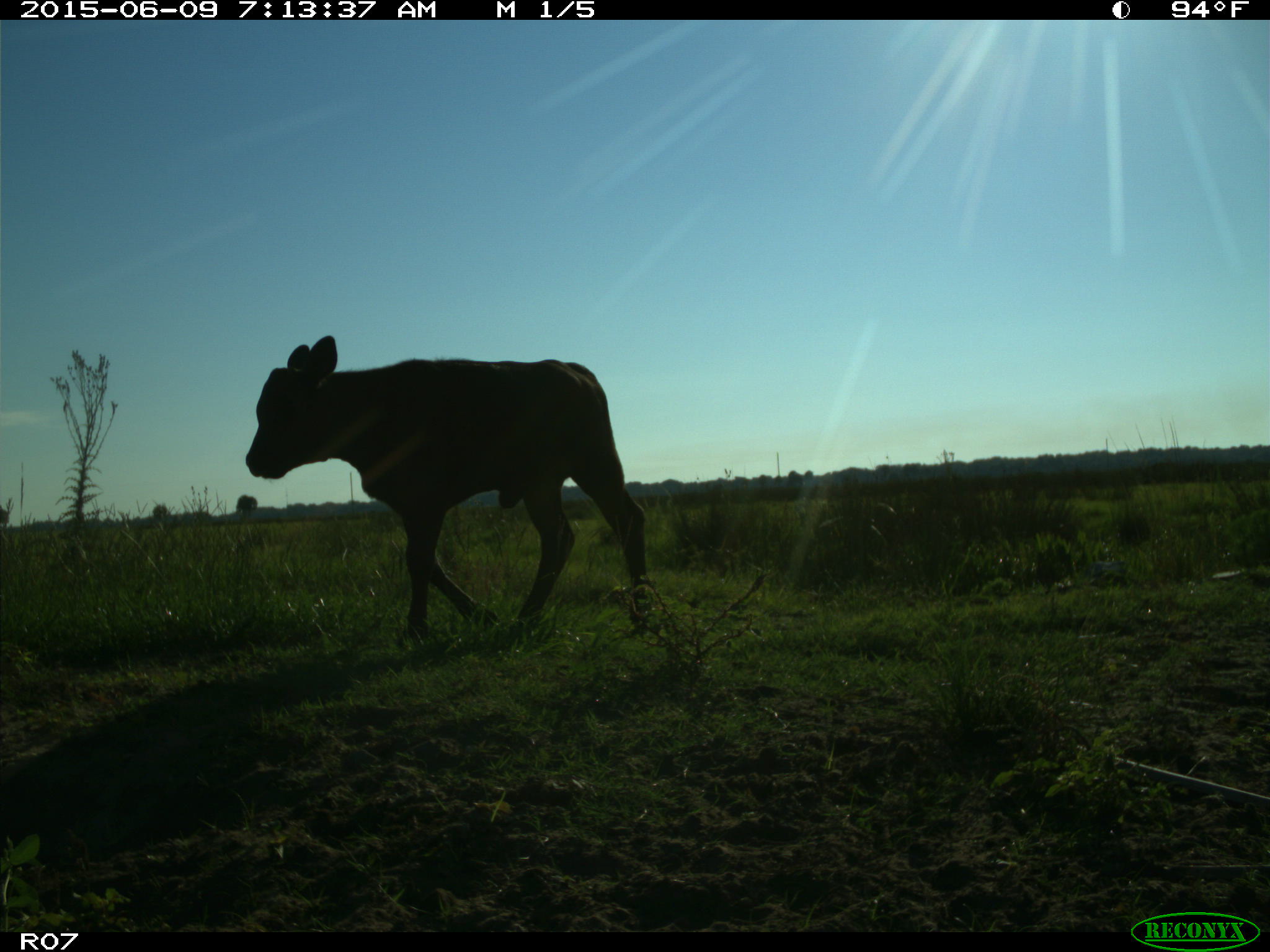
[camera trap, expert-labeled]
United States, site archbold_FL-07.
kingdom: Animalia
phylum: Chordata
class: Mammalia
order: Artiodactyla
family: Bovidae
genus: Bos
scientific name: Bos taurus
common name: domestic cow